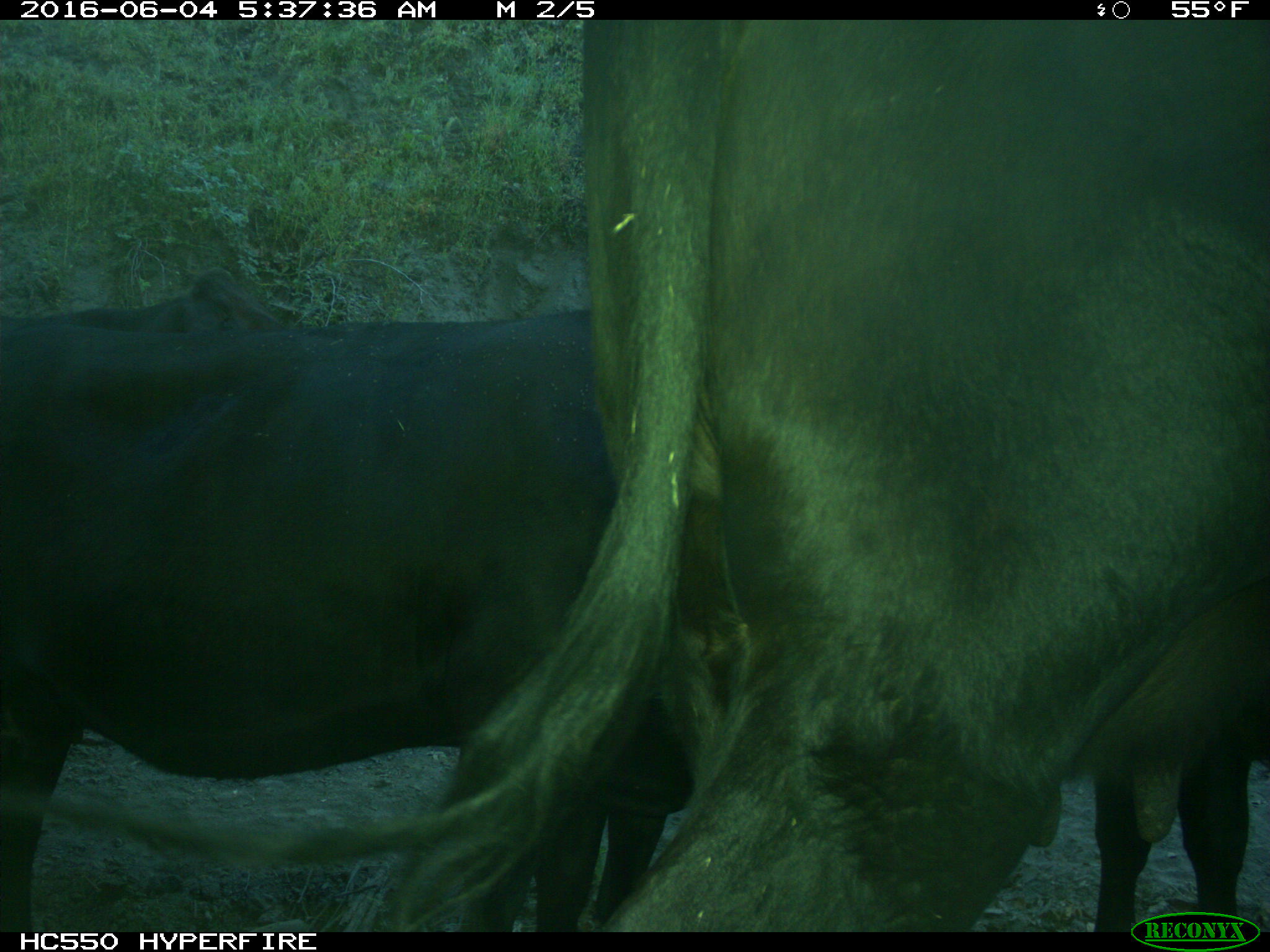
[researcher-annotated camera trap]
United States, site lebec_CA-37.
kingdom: Animalia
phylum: Chordata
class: Mammalia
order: Artiodactyla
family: Bovidae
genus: Bos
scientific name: Bos taurus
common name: domestic cow